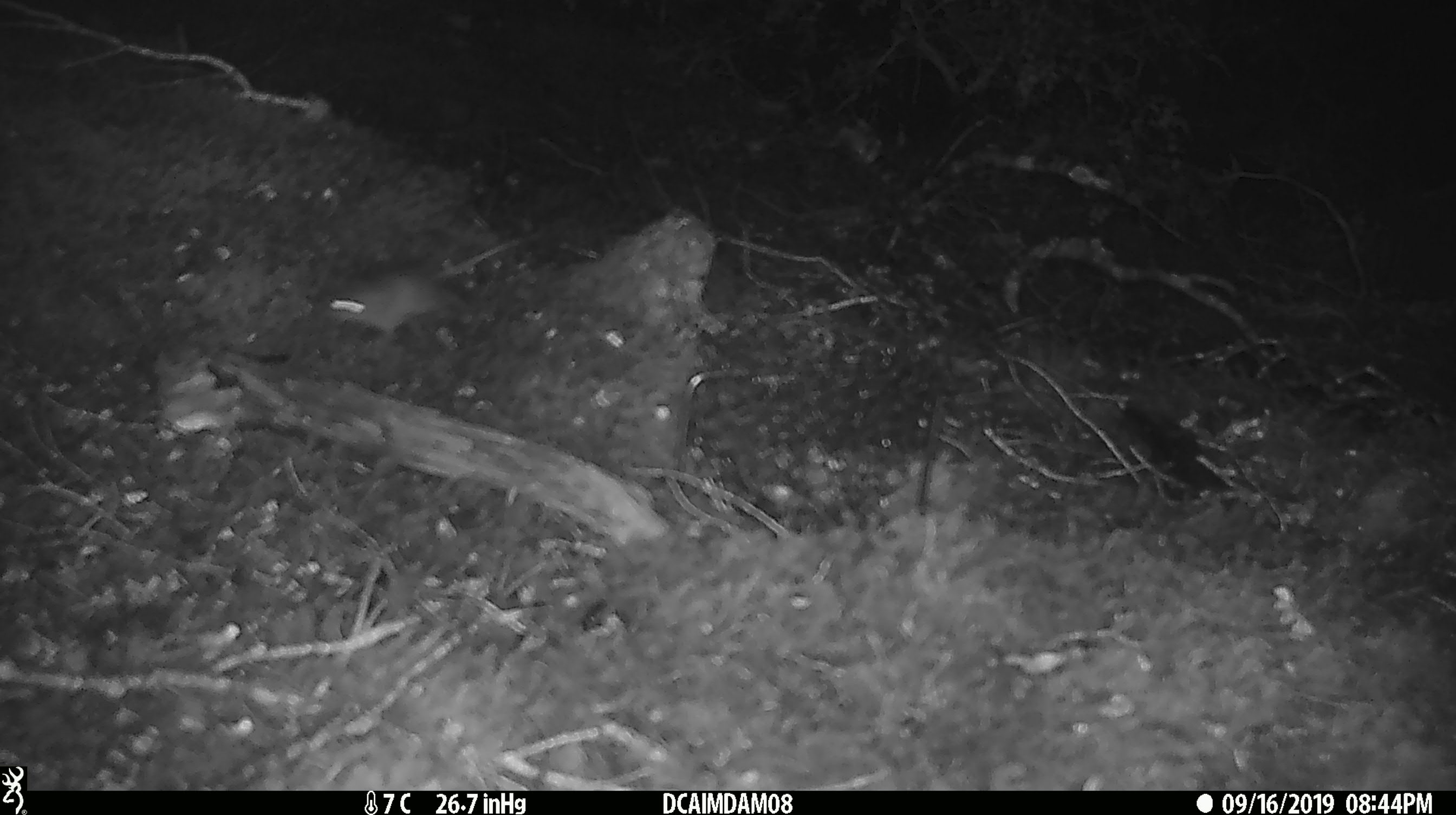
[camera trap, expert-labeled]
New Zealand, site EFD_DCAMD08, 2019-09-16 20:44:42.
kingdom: Animalia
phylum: Chordata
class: Mammalia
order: Rodentia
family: Muridae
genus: Mus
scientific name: Mus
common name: mouse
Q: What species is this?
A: Mouse (Mus).